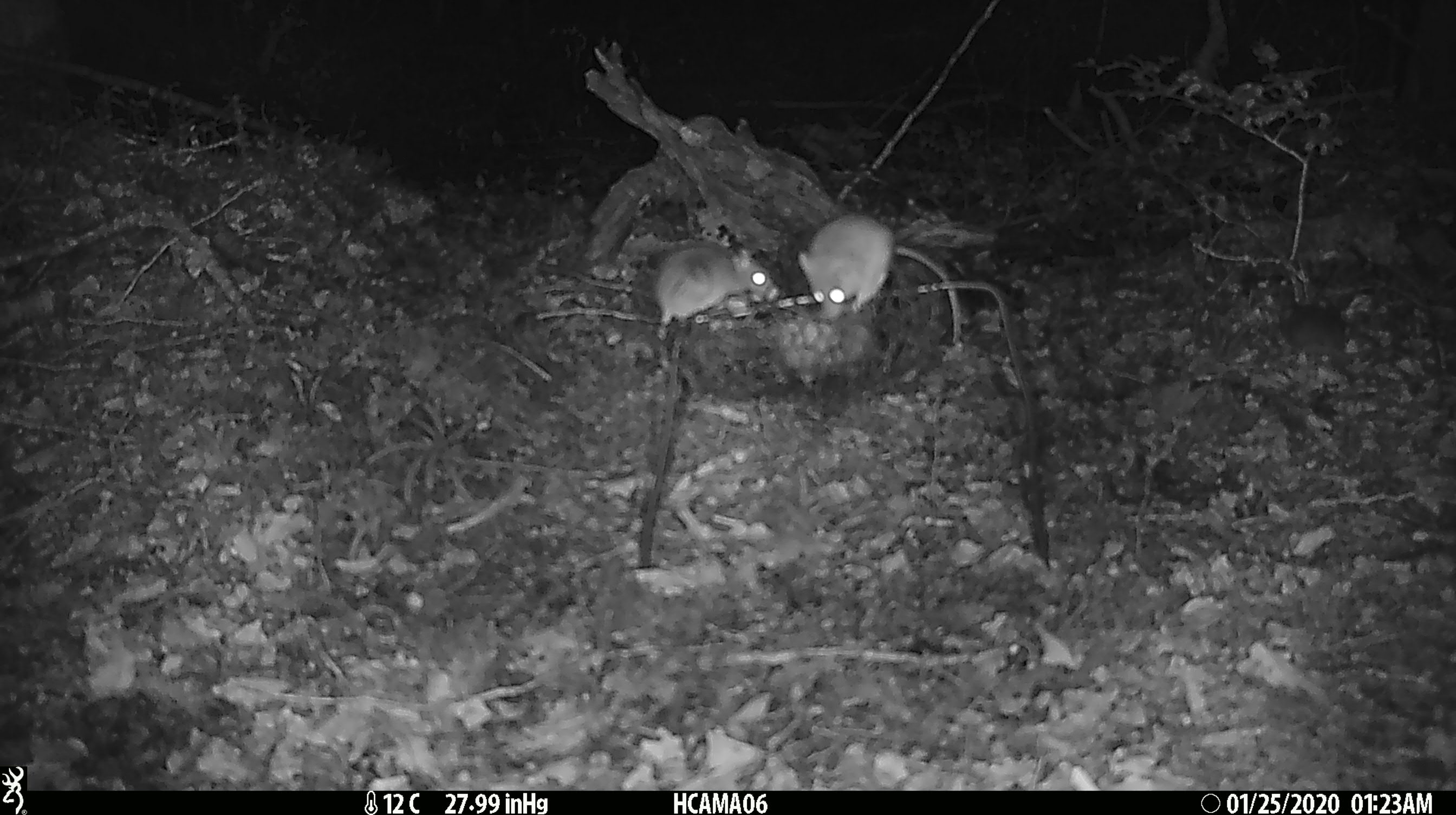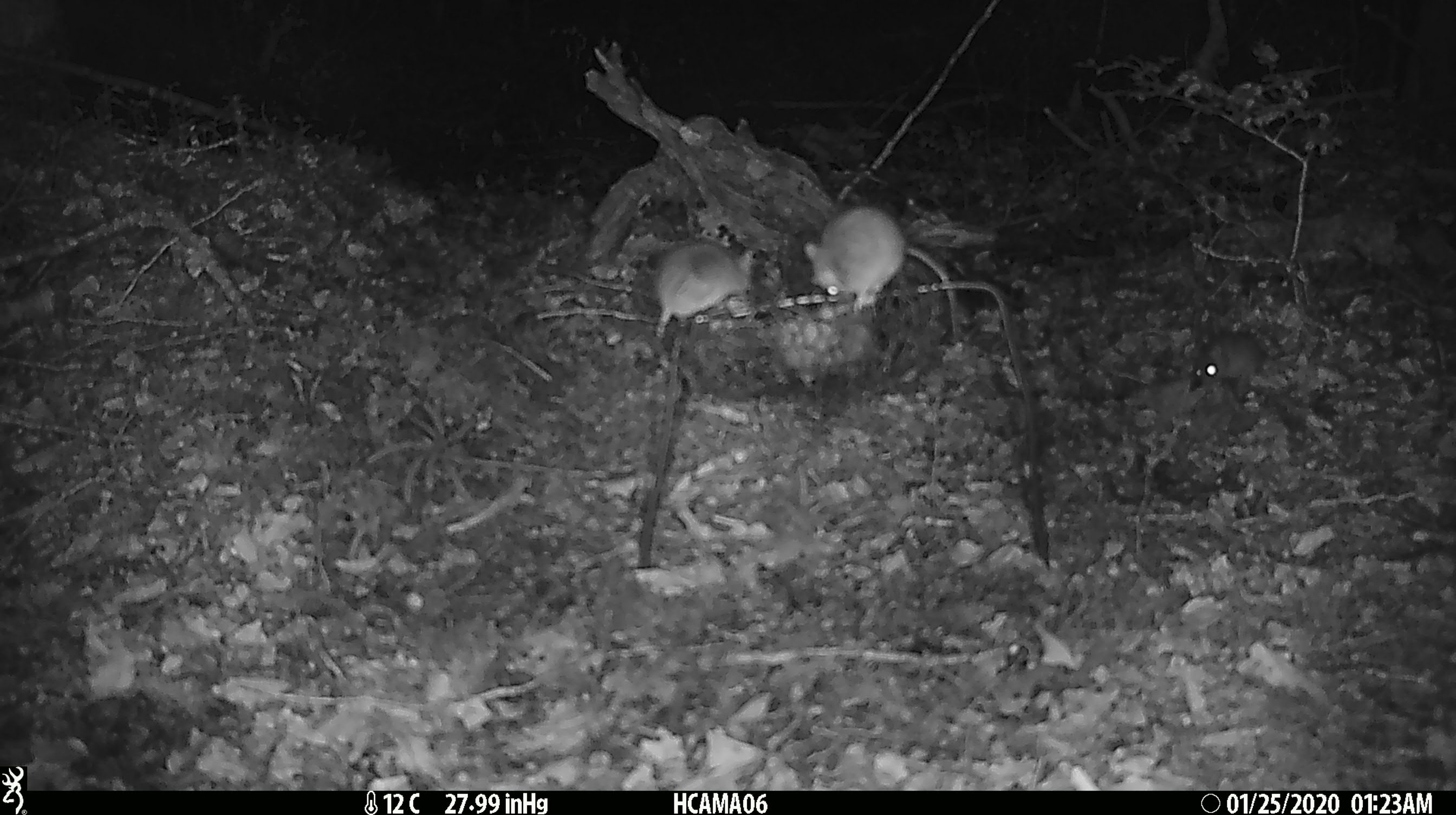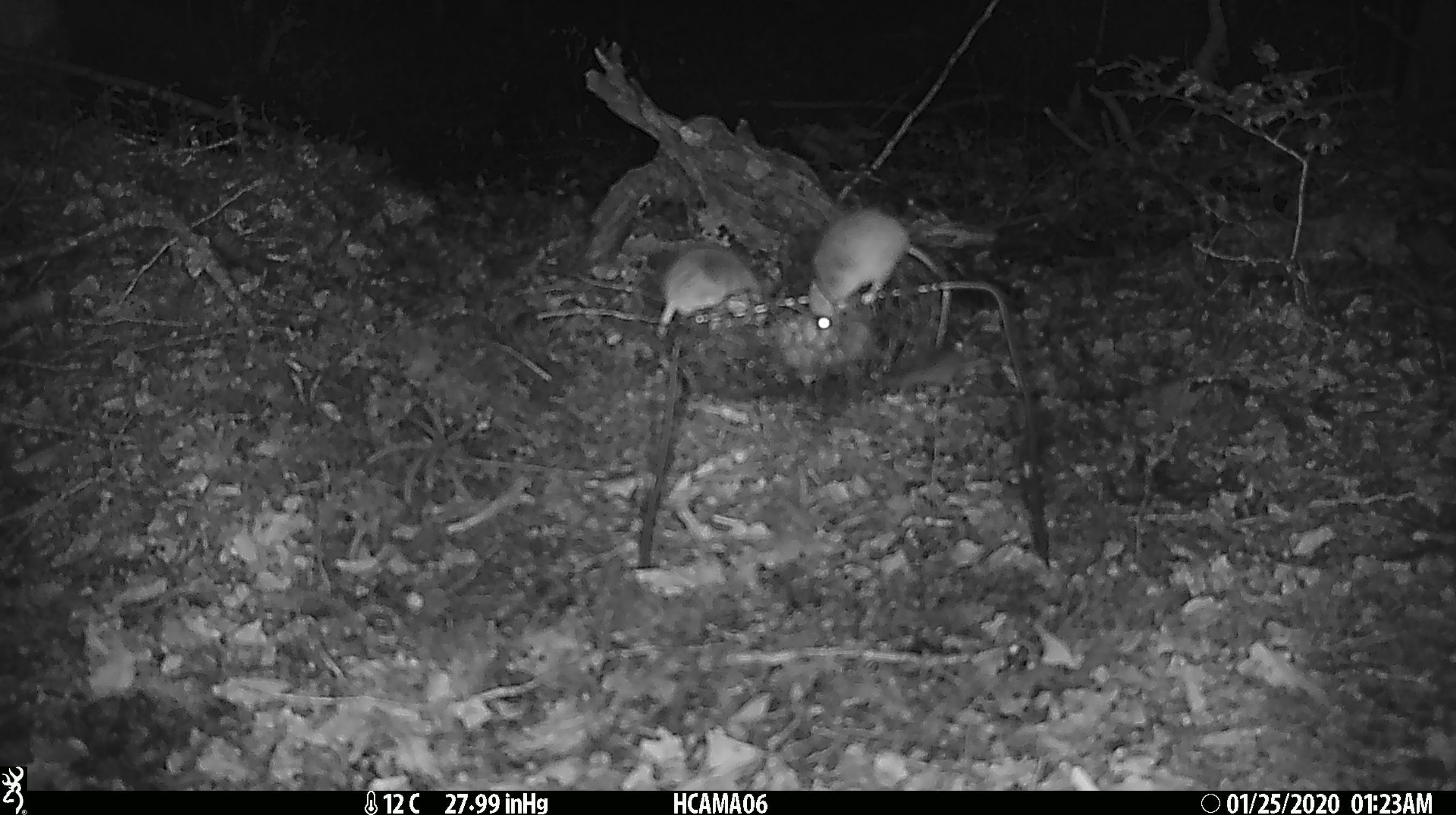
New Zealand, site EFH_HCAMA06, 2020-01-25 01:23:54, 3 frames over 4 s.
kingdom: Animalia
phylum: Chordata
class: Mammalia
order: Rodentia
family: Muridae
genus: Mus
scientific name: Mus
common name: mouse